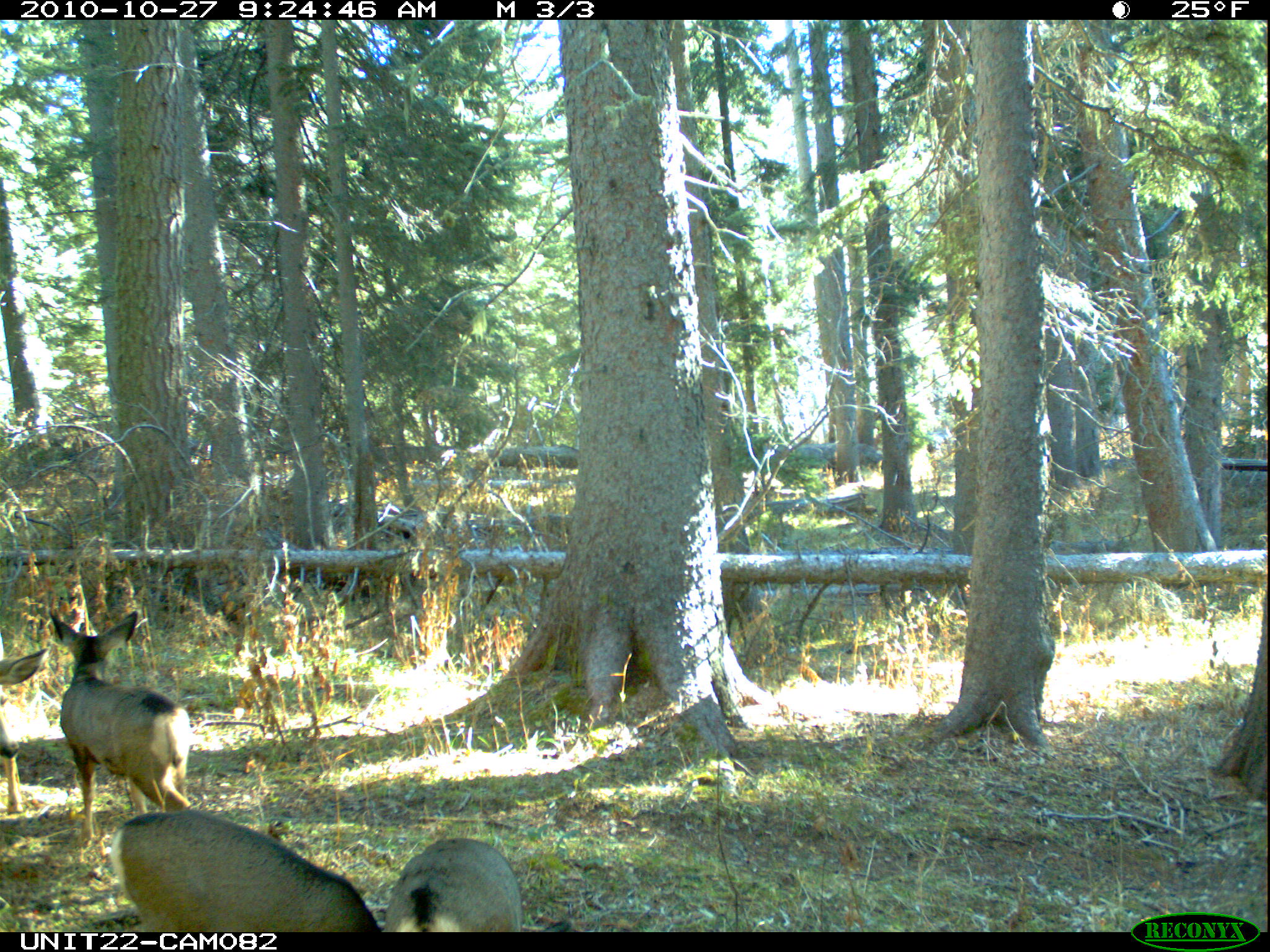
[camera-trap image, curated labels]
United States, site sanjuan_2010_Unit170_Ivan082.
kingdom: Animalia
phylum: Chordata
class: Mammalia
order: Artiodactyla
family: Cervidae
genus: Odocoileus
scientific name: Odocoileus hemionus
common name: mule deer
Odocoileus hemionus (mule deer).